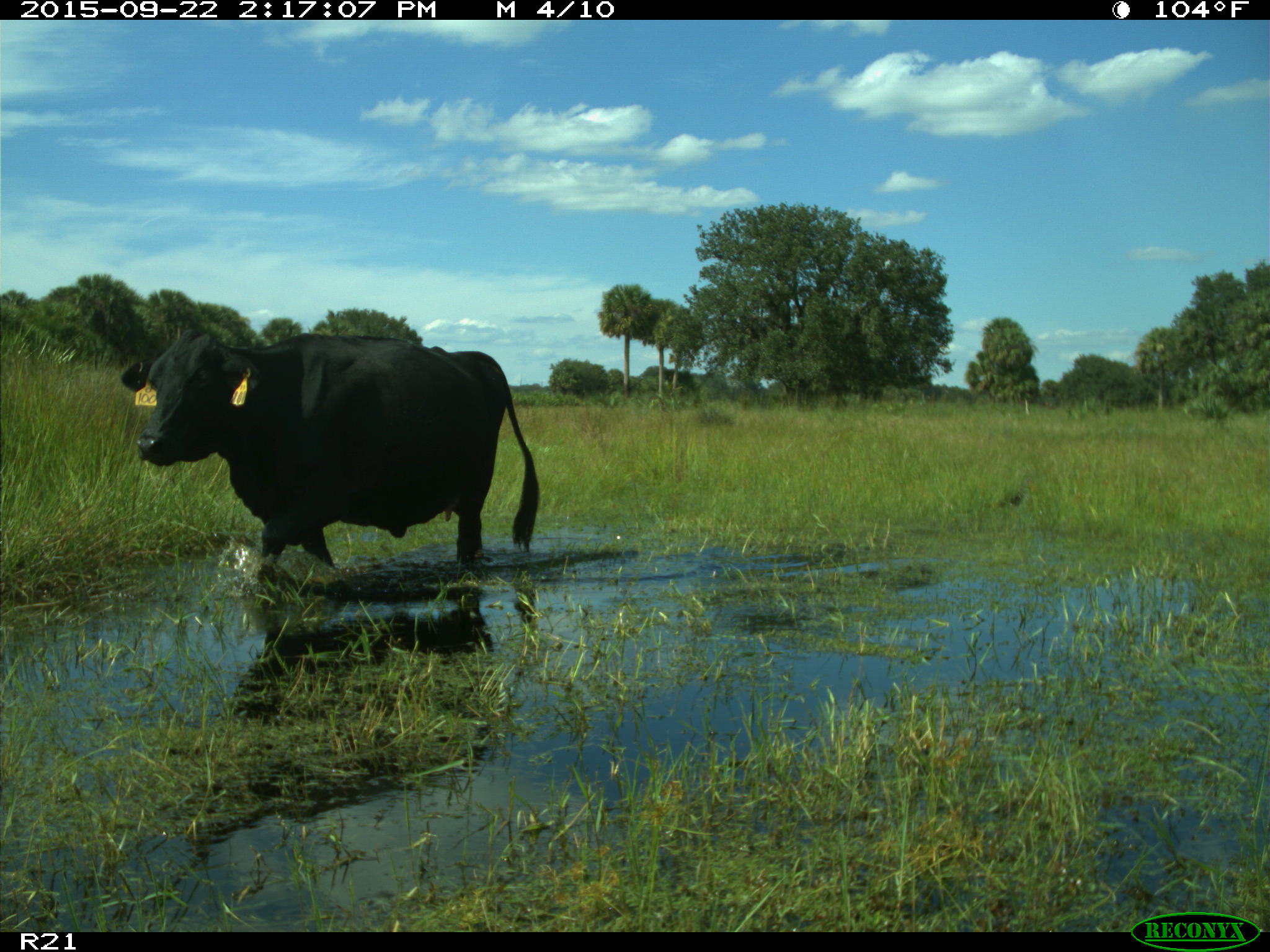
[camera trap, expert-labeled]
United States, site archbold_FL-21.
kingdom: Animalia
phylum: Chordata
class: Mammalia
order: Artiodactyla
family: Bovidae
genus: Bos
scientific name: Bos taurus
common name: domestic cow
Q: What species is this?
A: Bos taurus (domestic cow).